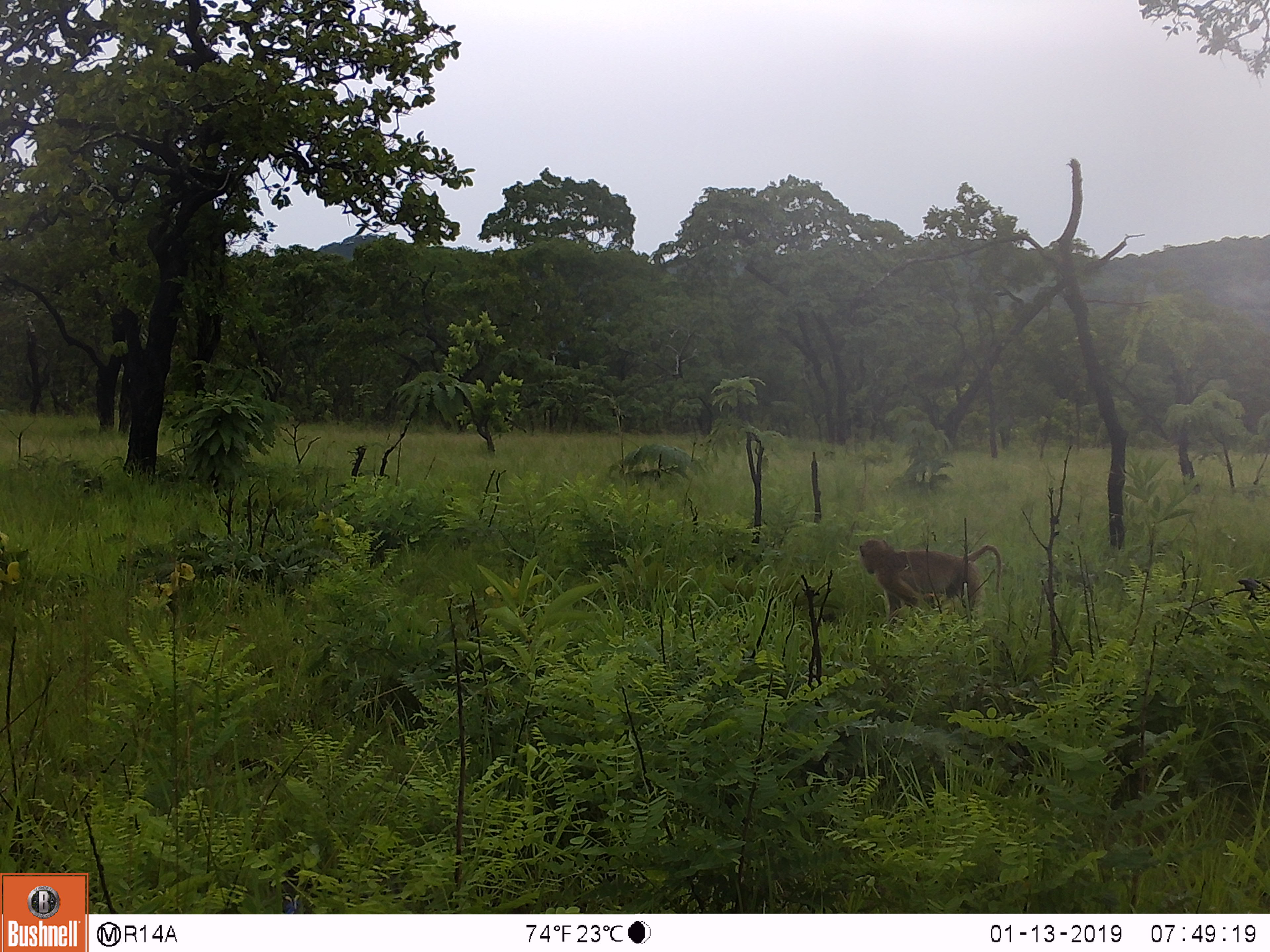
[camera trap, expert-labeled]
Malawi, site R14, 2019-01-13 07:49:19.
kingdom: Animalia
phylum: Chordata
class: Mammalia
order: Primates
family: Cercopithecidae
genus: Papio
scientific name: Papio cynocephalus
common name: yellow baboon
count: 1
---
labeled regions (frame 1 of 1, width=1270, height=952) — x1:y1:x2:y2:
yellow baboon: 857:532:1004:631